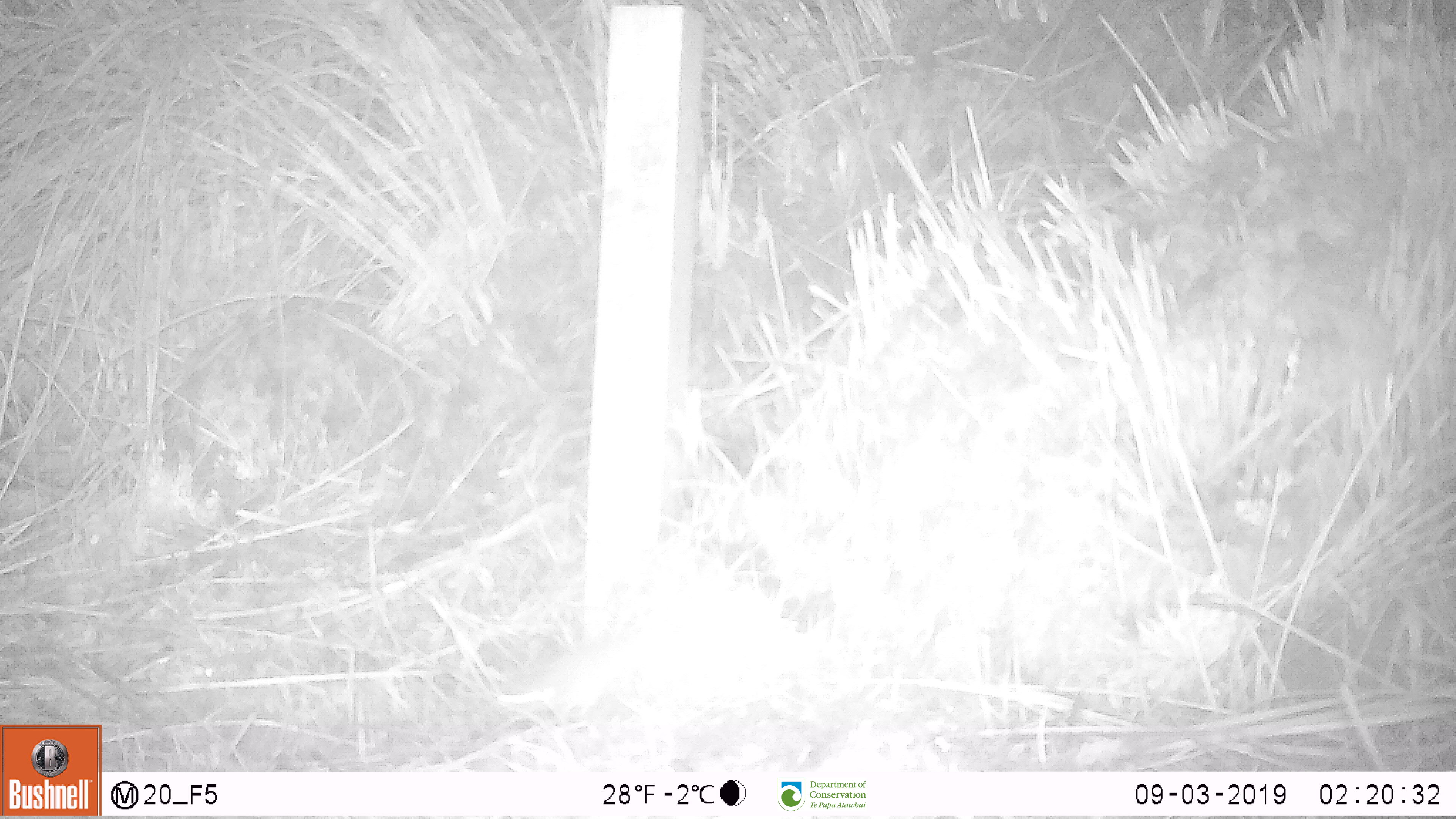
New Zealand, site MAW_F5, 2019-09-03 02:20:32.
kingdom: Animalia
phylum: Chordata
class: Mammalia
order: Rodentia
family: Muridae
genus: Mus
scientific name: Mus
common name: mouse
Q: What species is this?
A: Mouse (Mus).